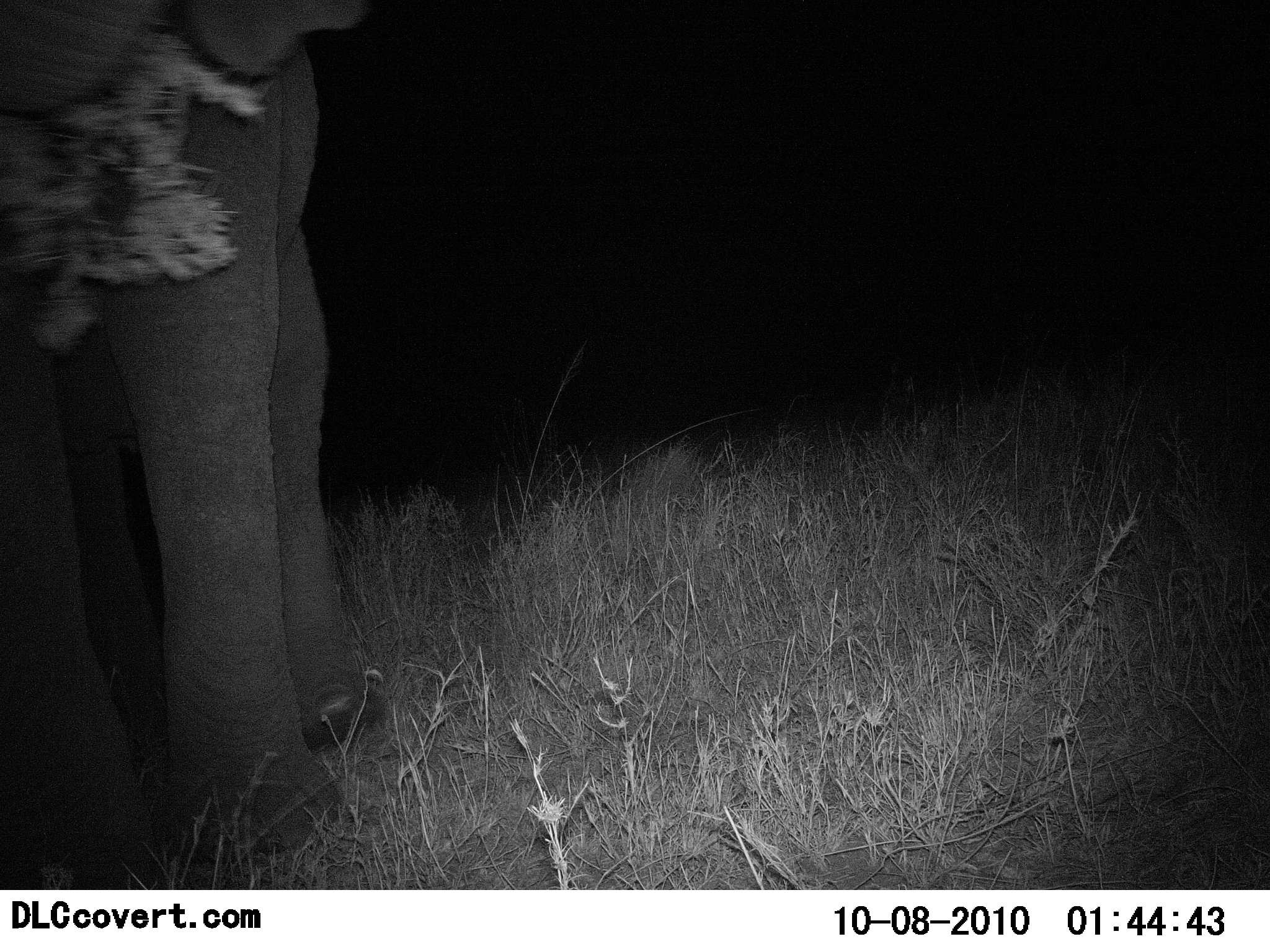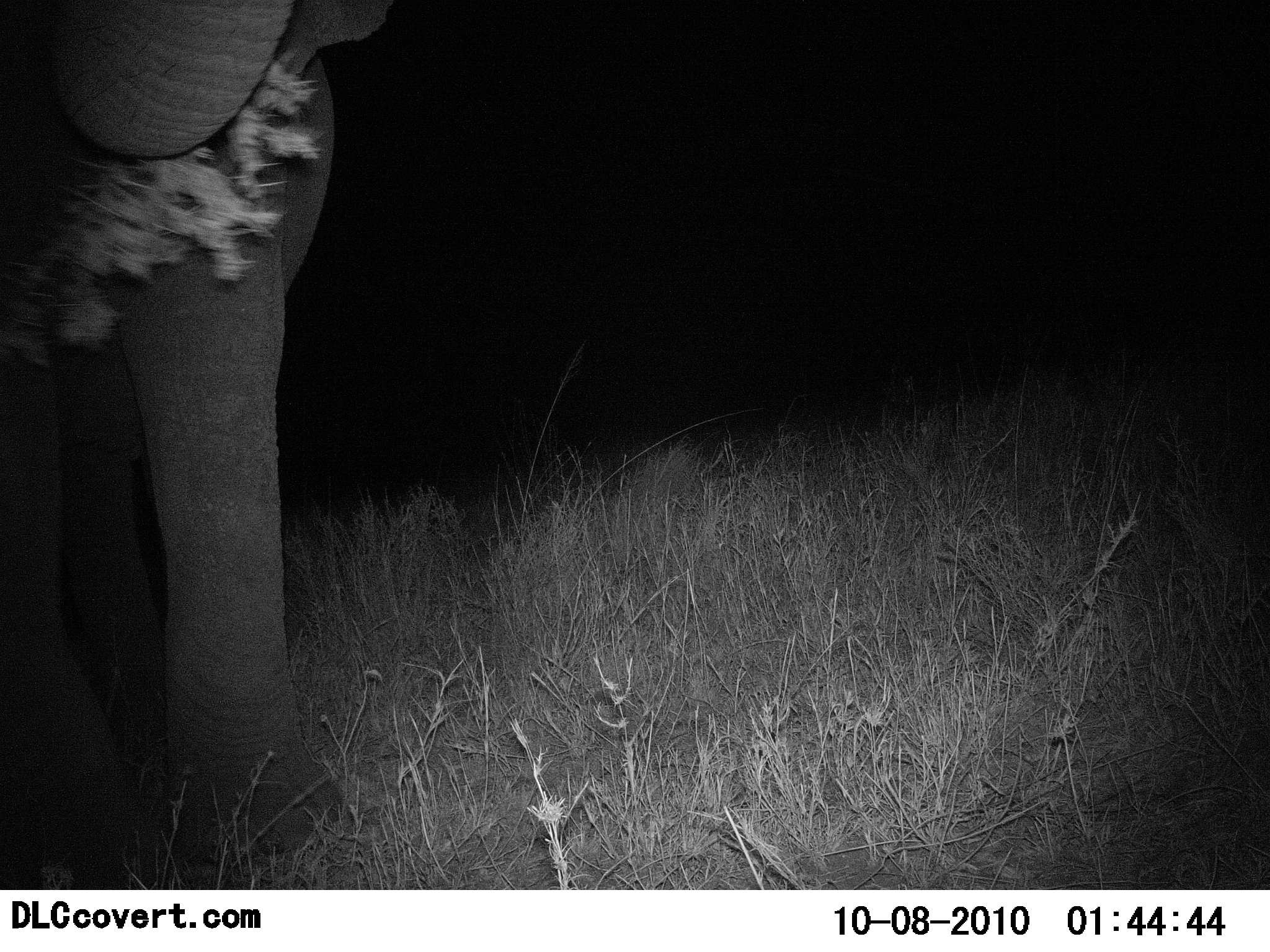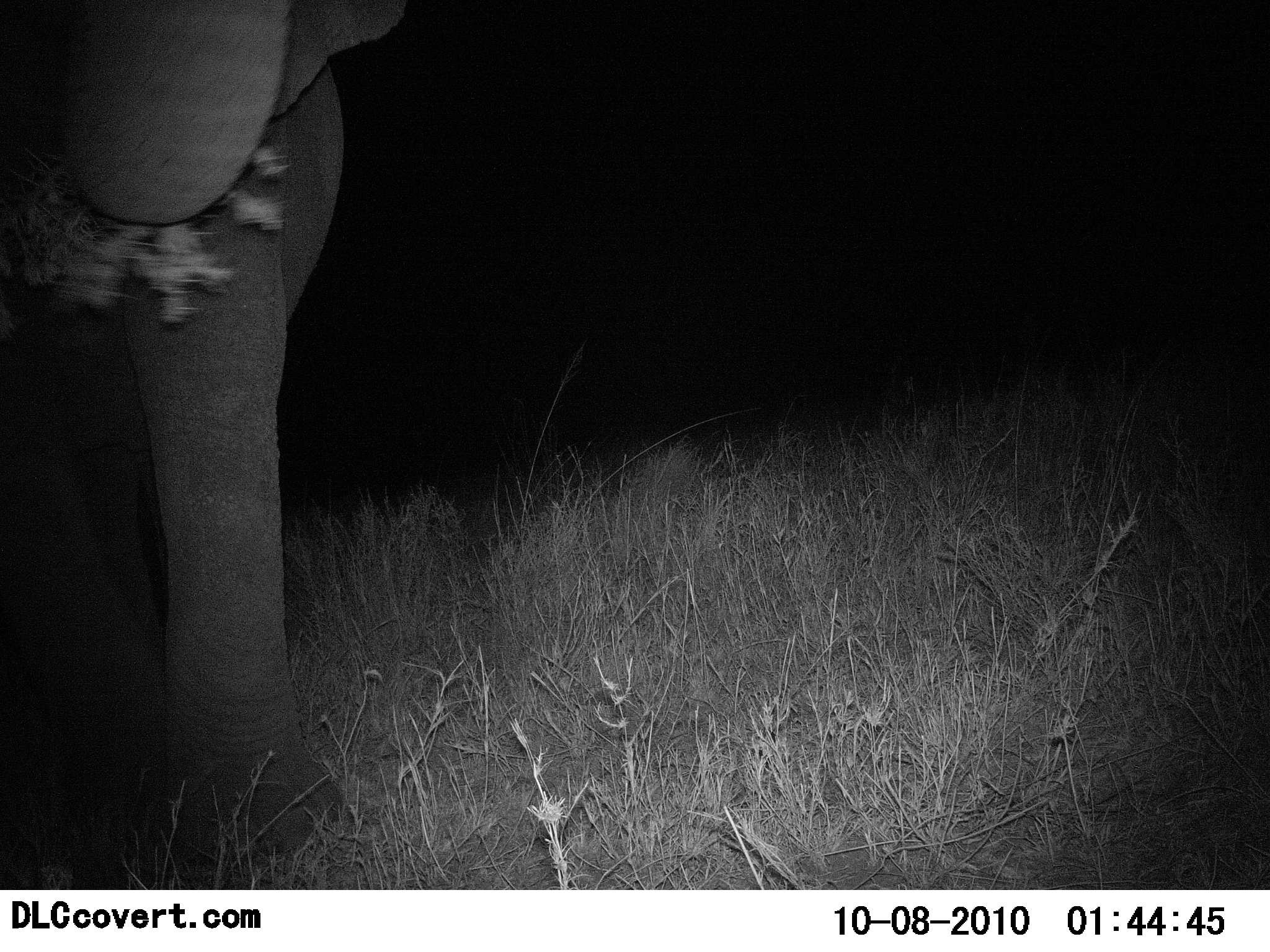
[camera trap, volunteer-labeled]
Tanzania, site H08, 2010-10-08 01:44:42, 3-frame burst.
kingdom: Animalia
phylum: Chordata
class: Mammalia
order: Proboscidea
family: Elephantidae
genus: Loxodonta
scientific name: Loxodonta africana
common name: african bush elephant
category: elephant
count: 1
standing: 29%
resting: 0%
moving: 0%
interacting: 0%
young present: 0%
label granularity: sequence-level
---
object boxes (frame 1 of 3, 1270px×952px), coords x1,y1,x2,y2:
animal: 0,0,369,890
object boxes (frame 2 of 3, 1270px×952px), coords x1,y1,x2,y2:
animal: 0,1,389,889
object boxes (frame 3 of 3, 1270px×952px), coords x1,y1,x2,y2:
animal: 0,1,403,889